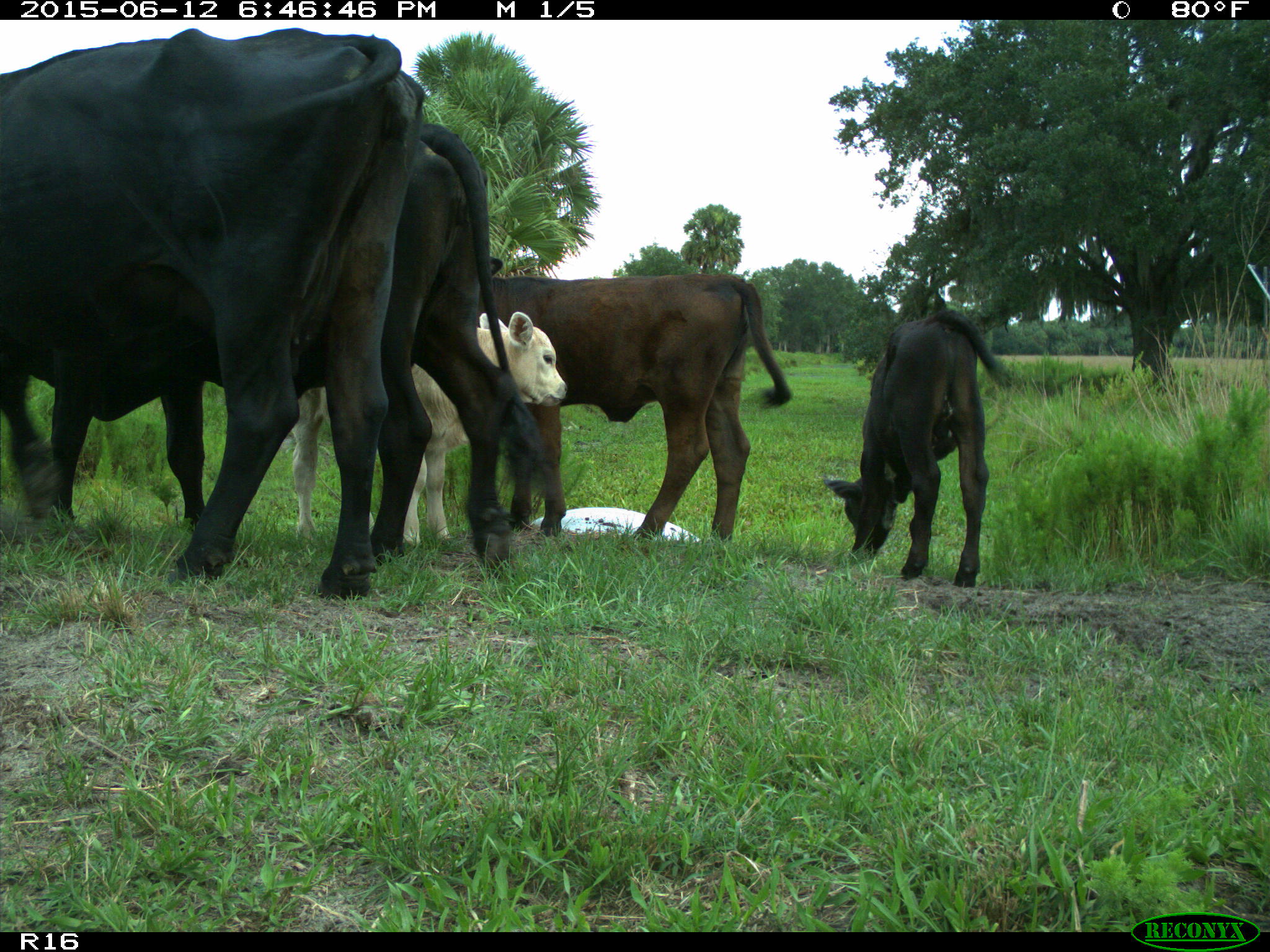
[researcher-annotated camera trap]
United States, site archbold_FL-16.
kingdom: Animalia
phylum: Chordata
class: Mammalia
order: Artiodactyla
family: Bovidae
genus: Bos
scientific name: Bos taurus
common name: domestic cow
Bos taurus (domestic cow).